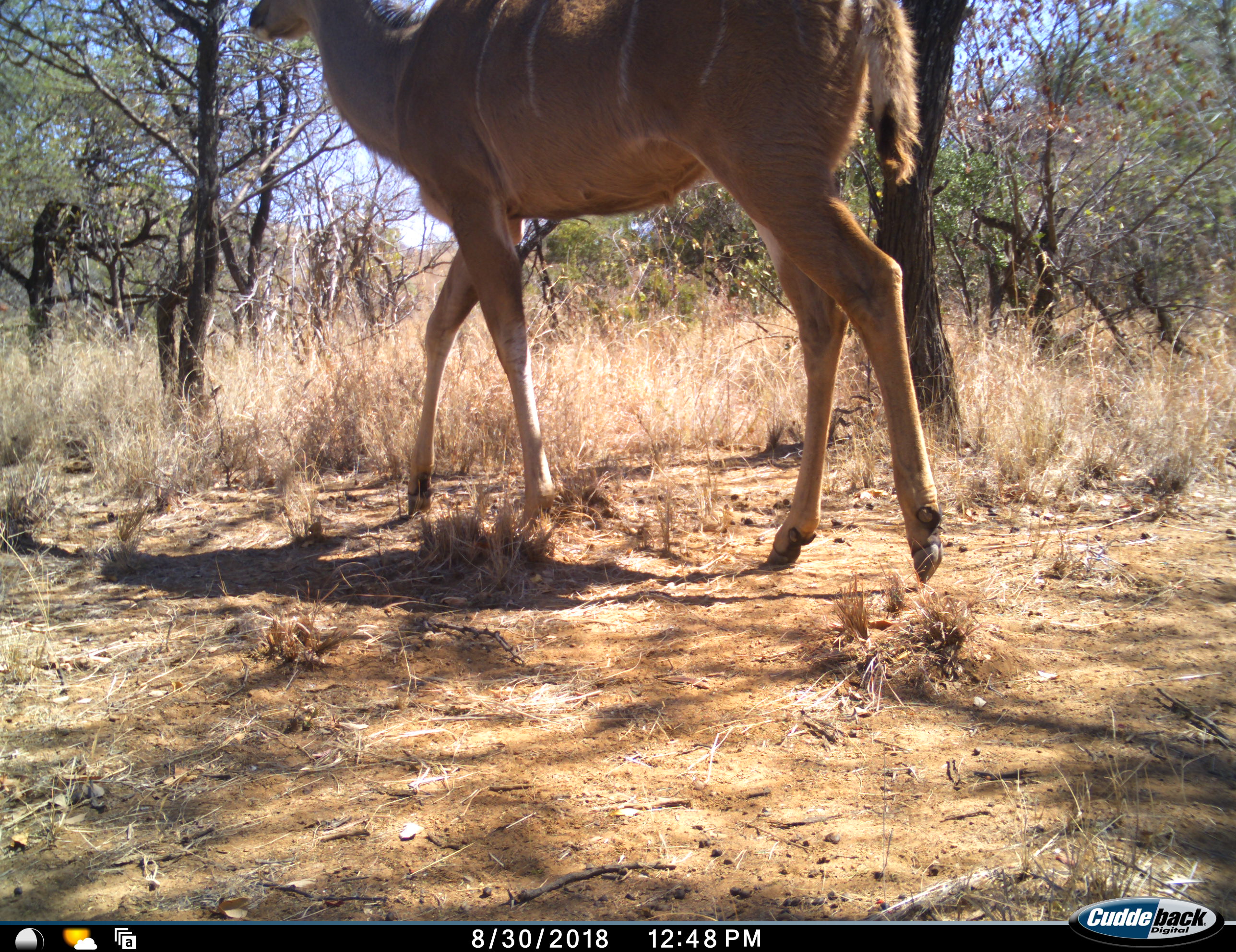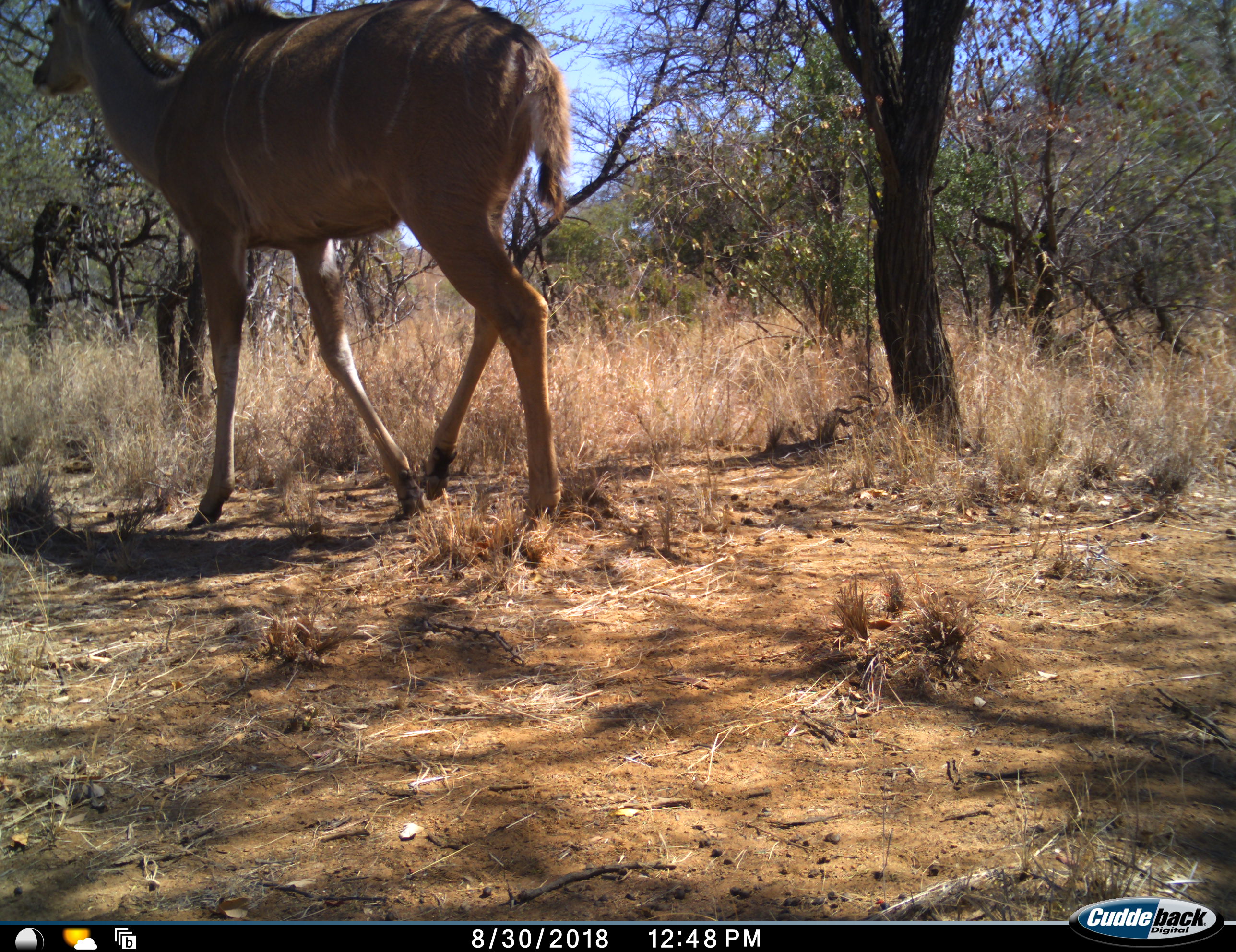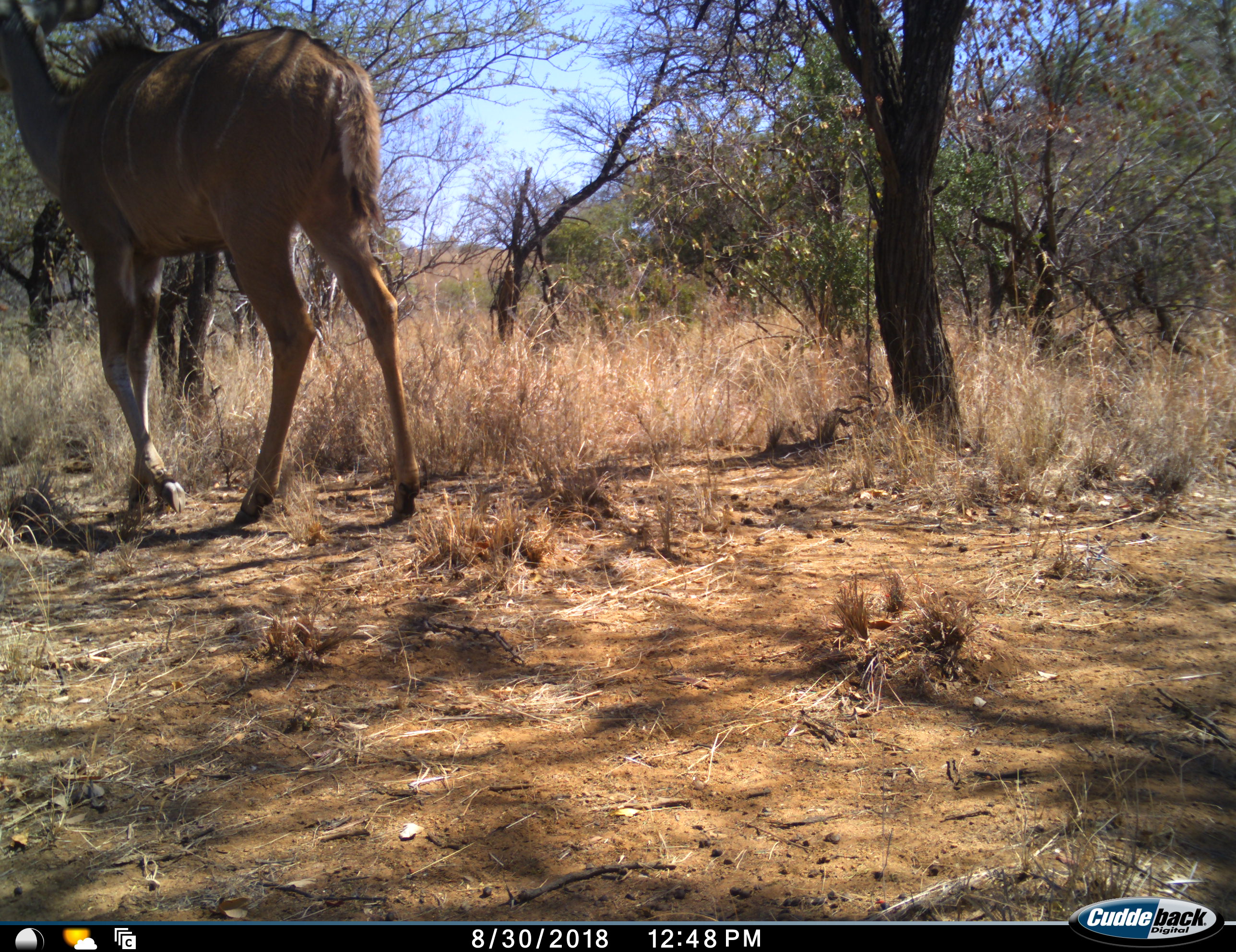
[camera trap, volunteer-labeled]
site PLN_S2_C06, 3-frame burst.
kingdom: Animalia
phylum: Chordata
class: Mammalia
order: Artiodactyla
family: Bovidae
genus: Tragelaphus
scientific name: Tragelaphus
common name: kudu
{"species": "kudu (Tragelaphus)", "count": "1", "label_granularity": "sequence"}